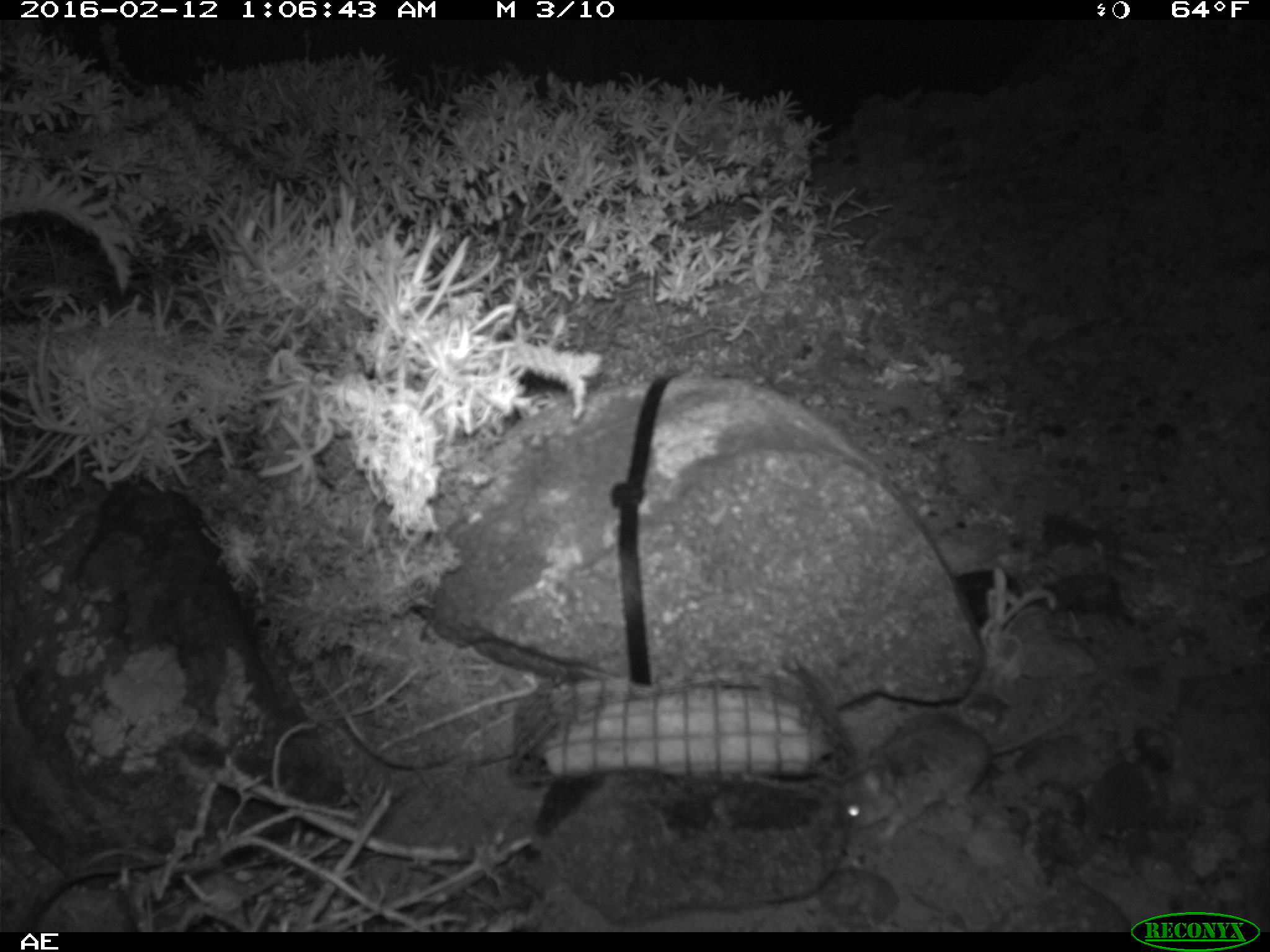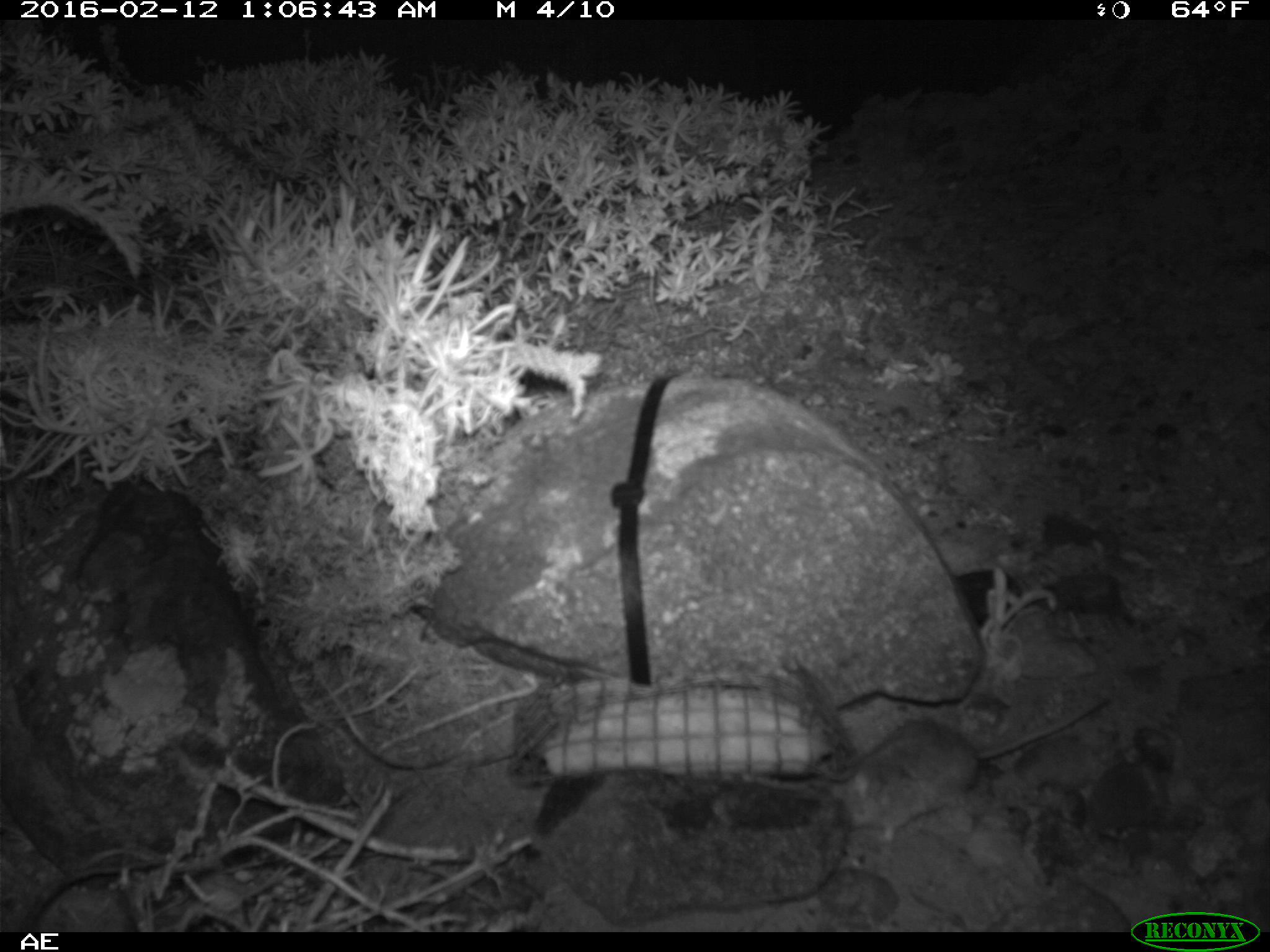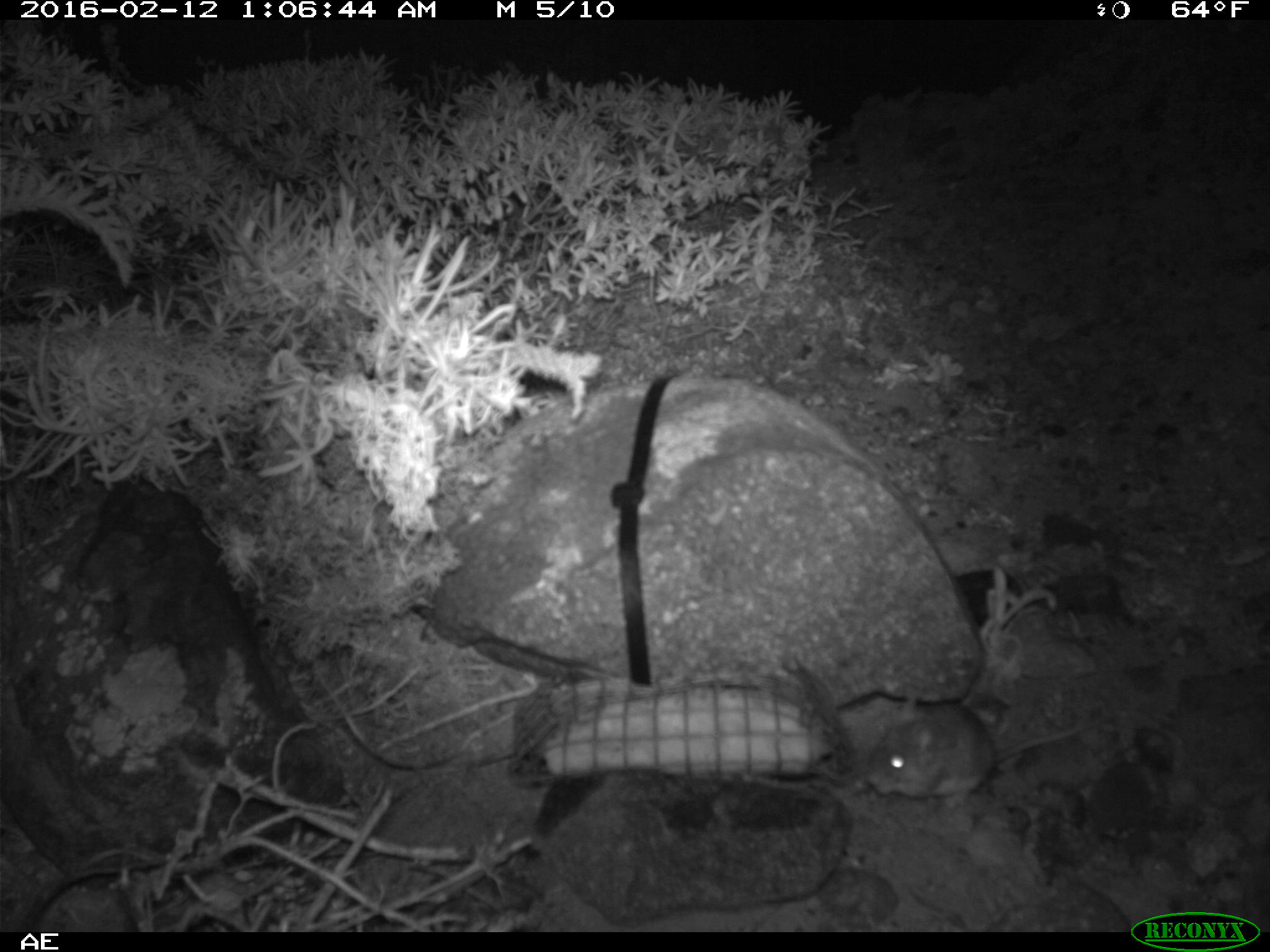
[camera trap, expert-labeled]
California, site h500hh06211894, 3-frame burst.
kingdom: Animalia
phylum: Chordata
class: Mammalia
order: Rodentia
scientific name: Rodentia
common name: rodent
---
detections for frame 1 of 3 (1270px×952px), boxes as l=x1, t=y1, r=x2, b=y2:
rodent: l=840, t=689, r=1088, b=842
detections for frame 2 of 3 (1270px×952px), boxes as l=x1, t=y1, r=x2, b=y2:
rodent: l=827, t=697, r=1102, b=839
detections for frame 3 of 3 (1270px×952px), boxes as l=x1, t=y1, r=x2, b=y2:
rodent: l=862, t=692, r=1108, b=808